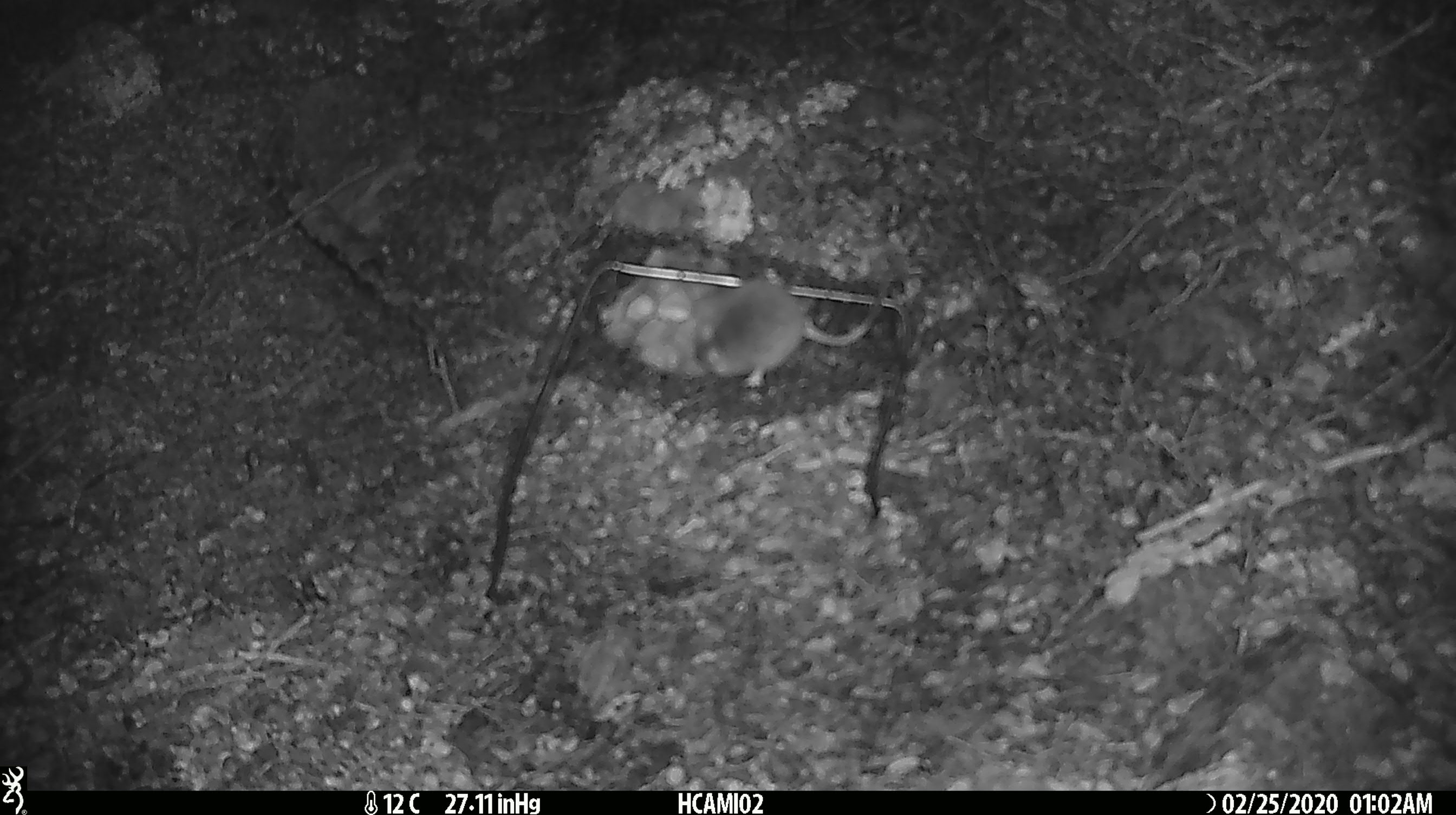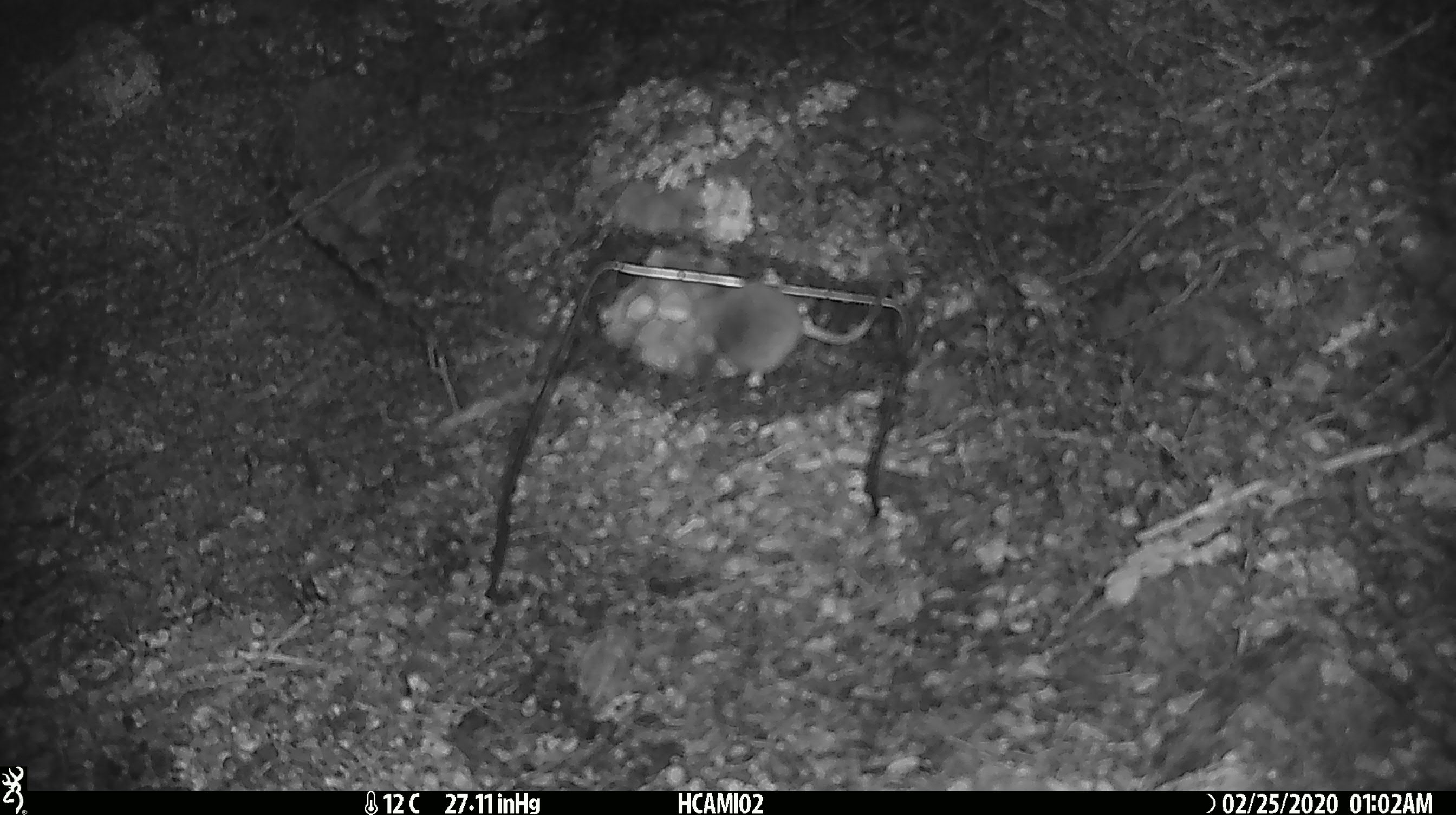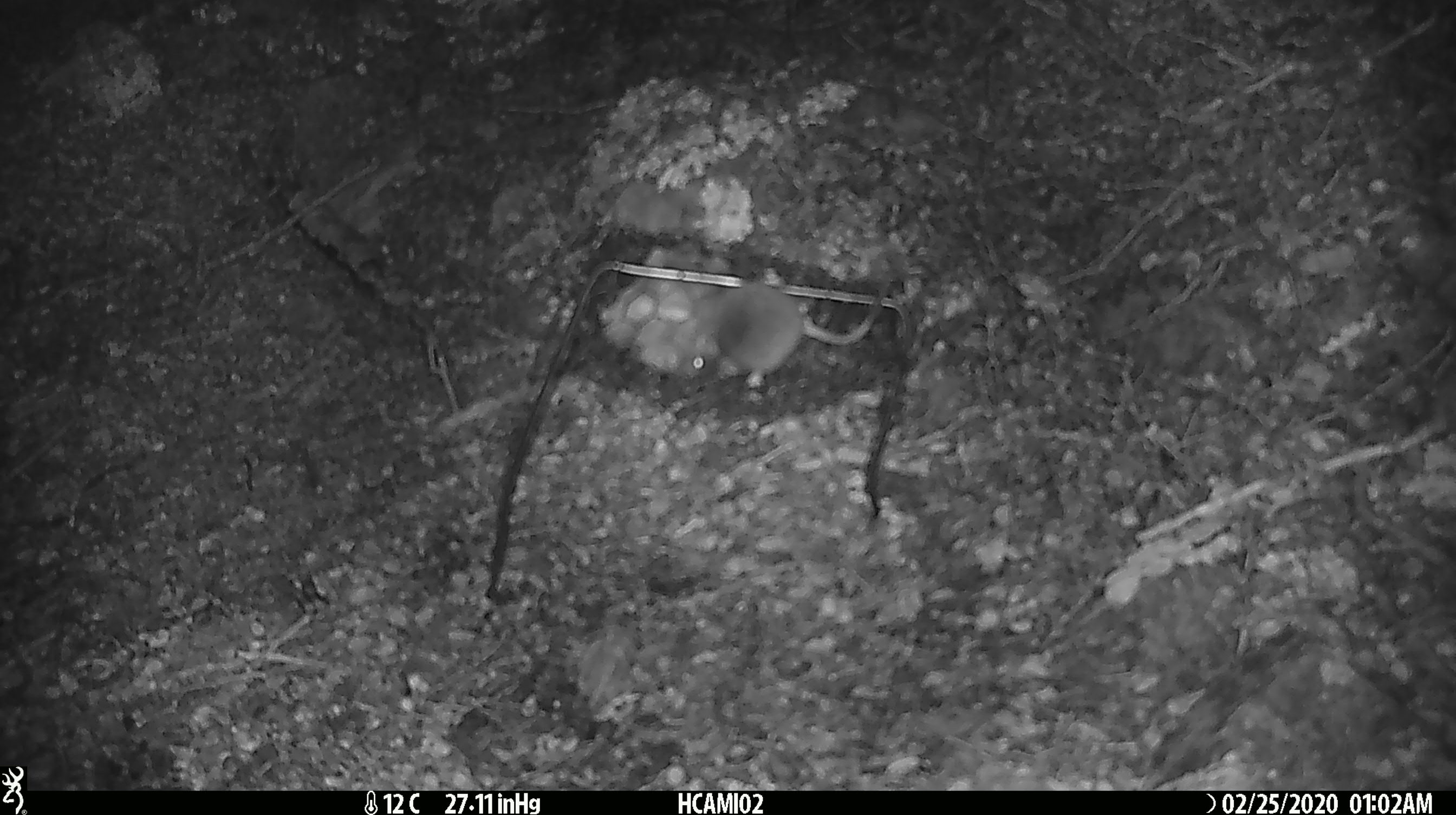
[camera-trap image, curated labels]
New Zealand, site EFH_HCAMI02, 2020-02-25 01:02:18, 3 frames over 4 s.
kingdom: Animalia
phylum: Chordata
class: Mammalia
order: Rodentia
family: Muridae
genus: Mus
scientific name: Mus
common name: mouse